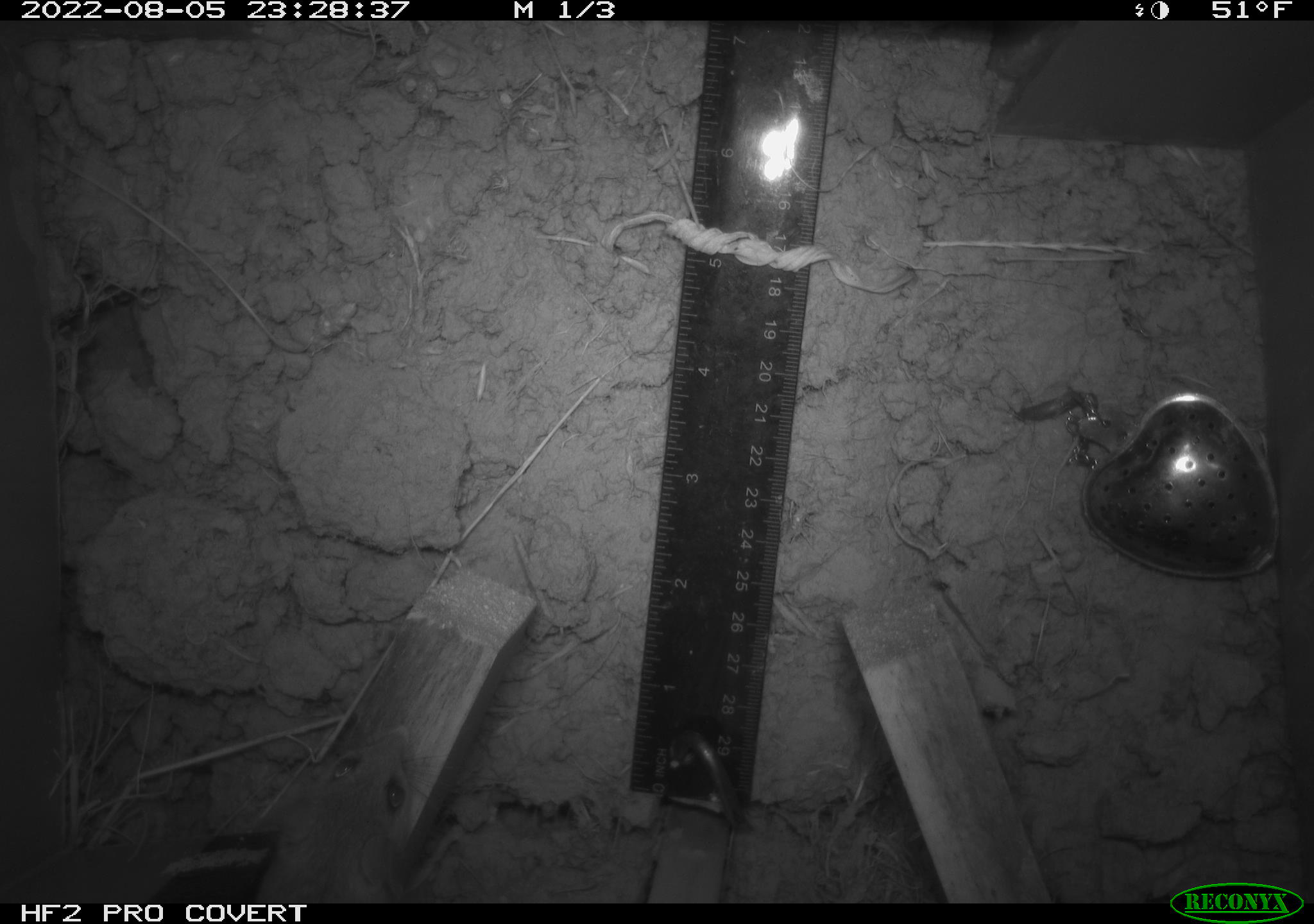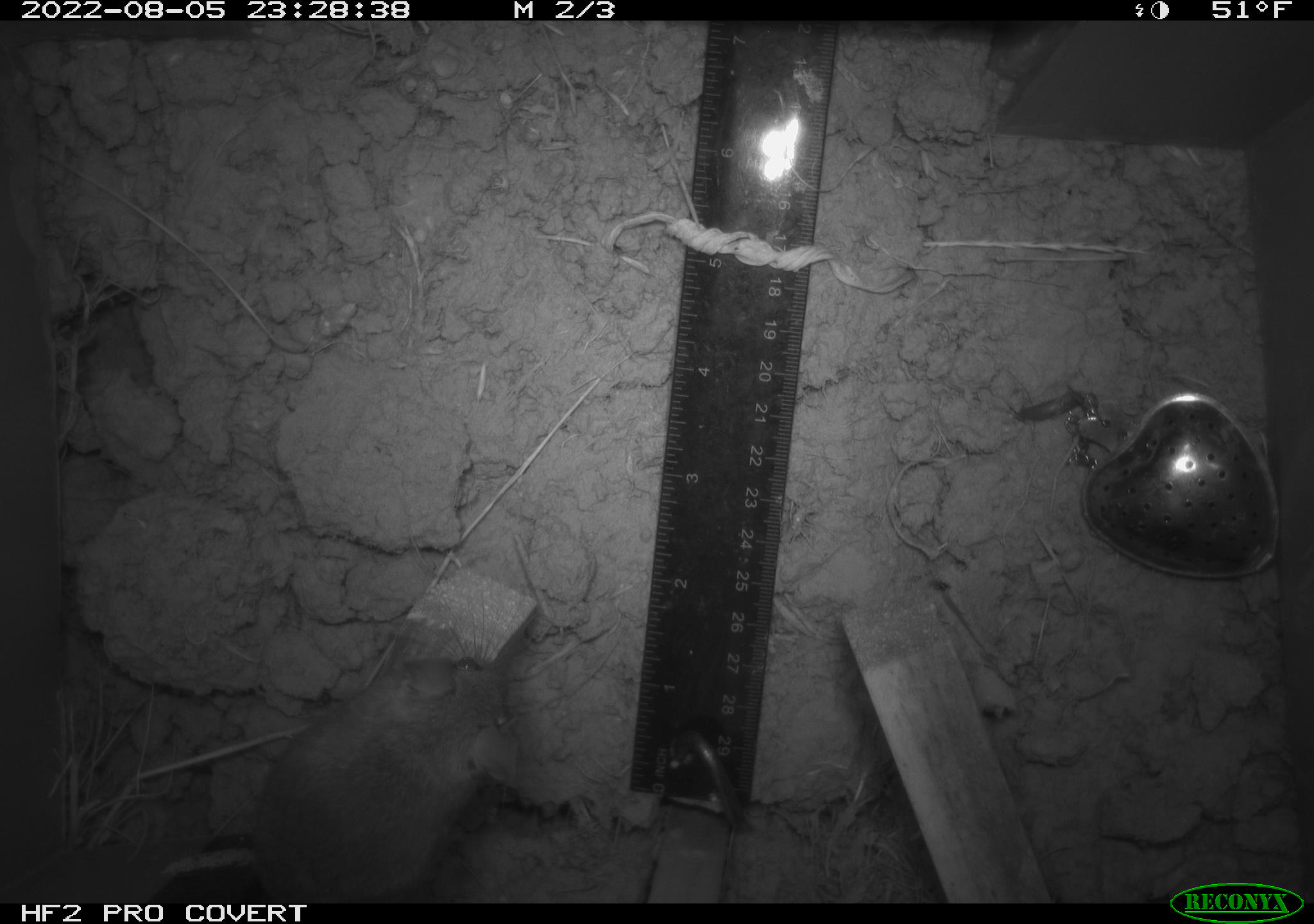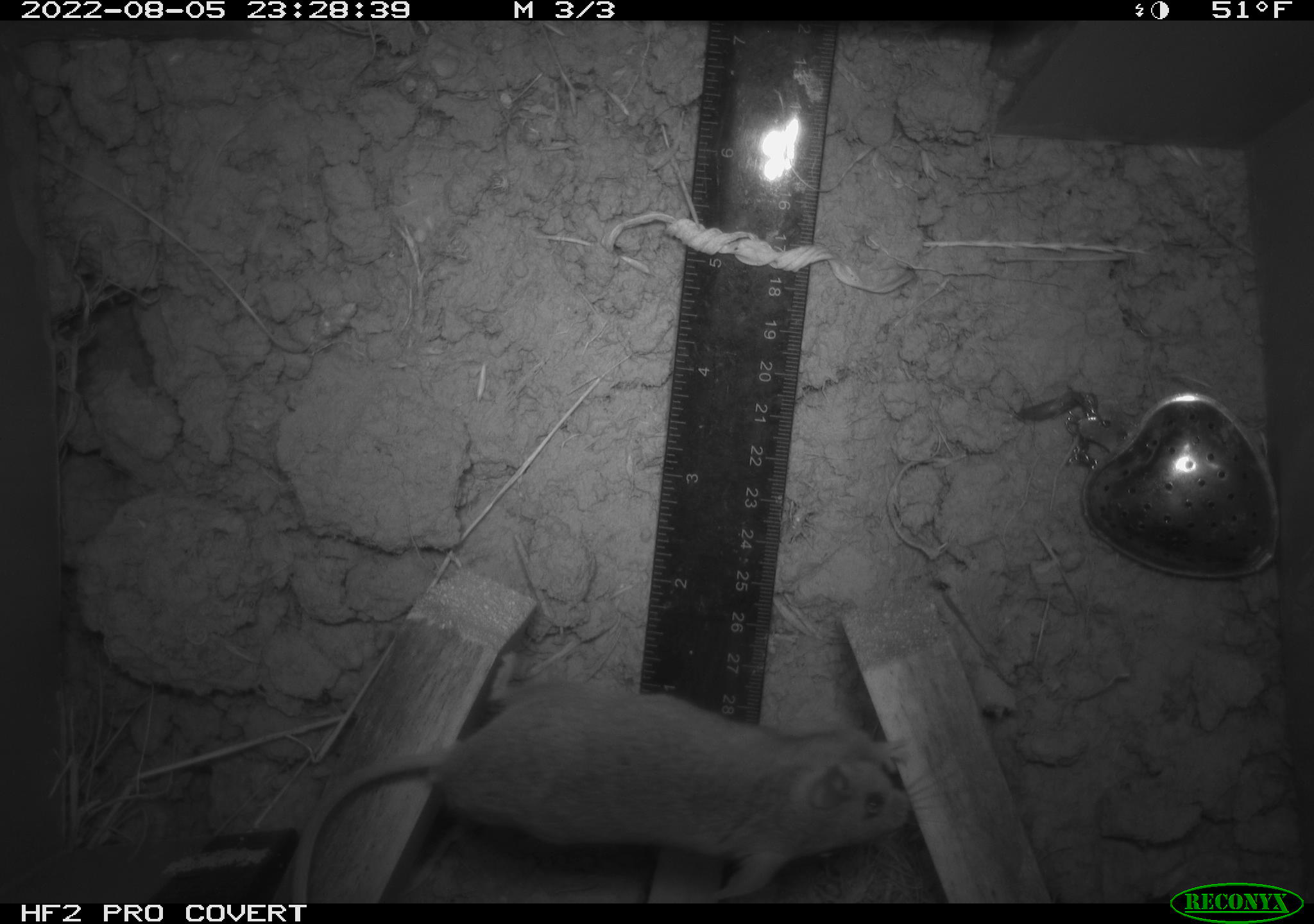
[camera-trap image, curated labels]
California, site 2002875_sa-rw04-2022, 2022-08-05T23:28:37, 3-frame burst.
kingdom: Animalia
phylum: Chordata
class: Mammalia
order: Rodentia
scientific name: Rodentia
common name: mouse species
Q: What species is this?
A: Mouse species (Rodentia).